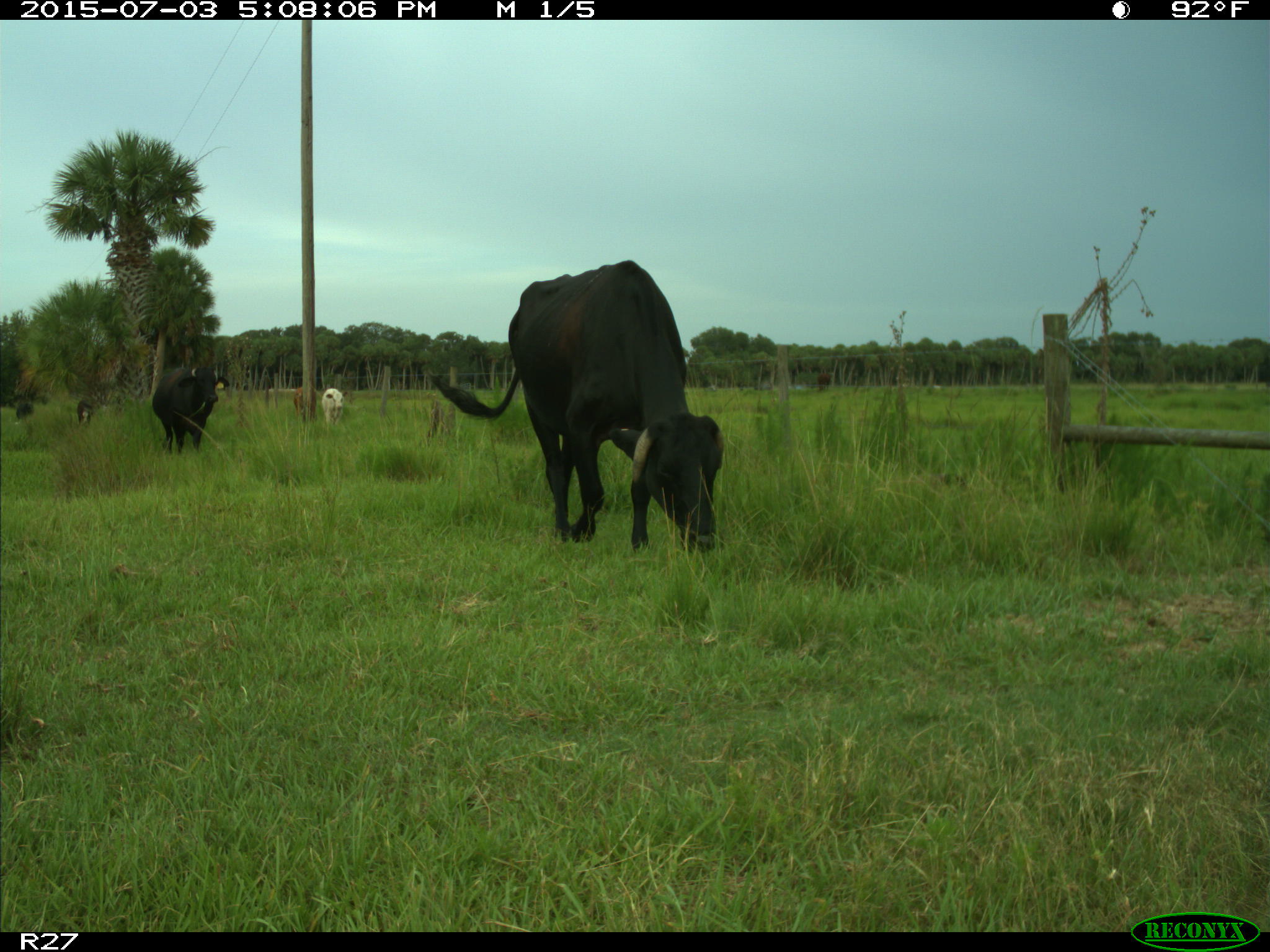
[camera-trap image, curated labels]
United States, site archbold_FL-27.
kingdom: Animalia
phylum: Chordata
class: Mammalia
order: Artiodactyla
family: Bovidae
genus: Bos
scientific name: Bos taurus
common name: domestic cow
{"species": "Bos taurus (domestic cow)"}